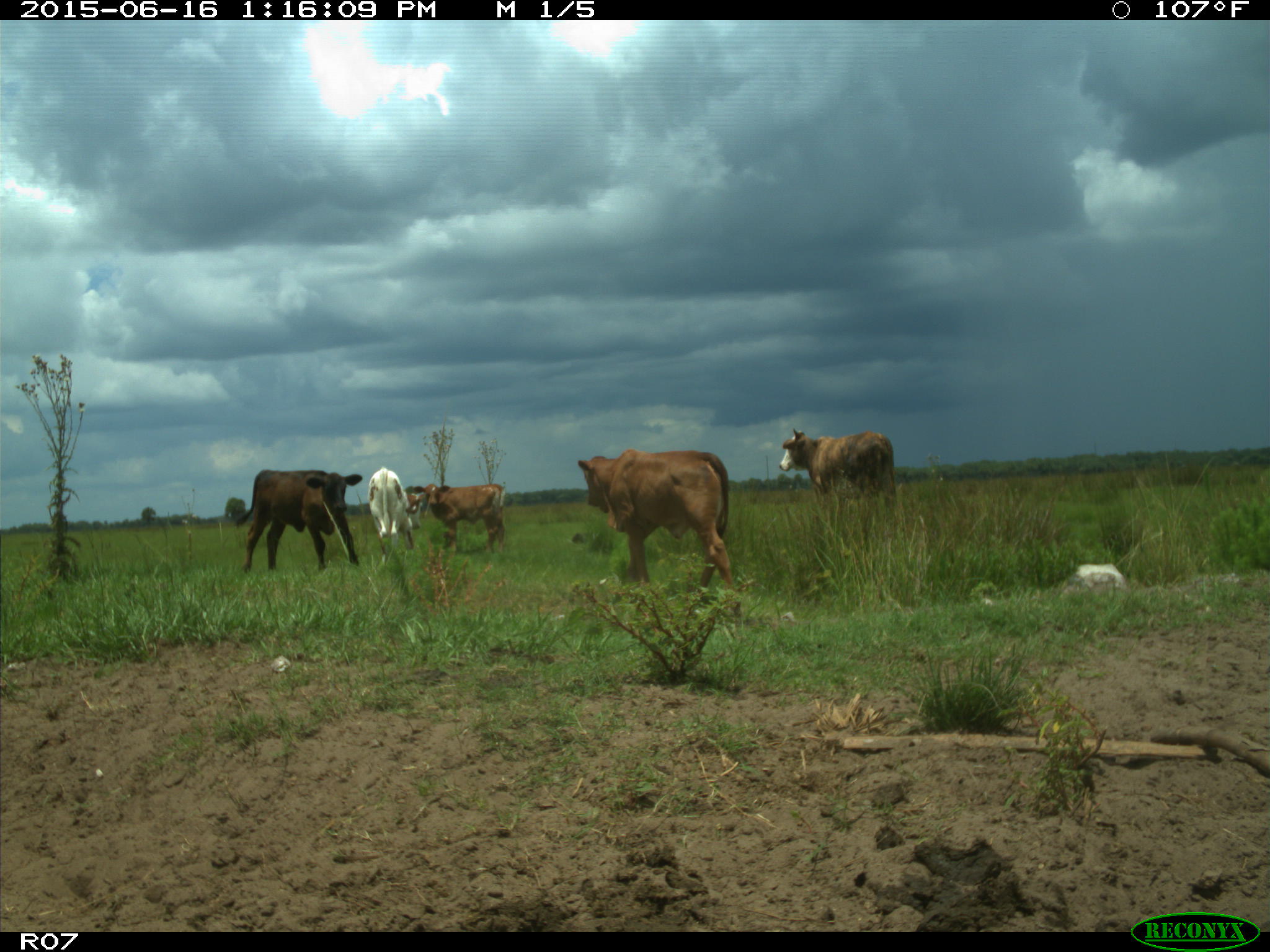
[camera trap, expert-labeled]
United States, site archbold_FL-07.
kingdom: Animalia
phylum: Chordata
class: Mammalia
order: Artiodactyla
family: Bovidae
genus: Bos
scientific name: Bos taurus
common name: domestic cow